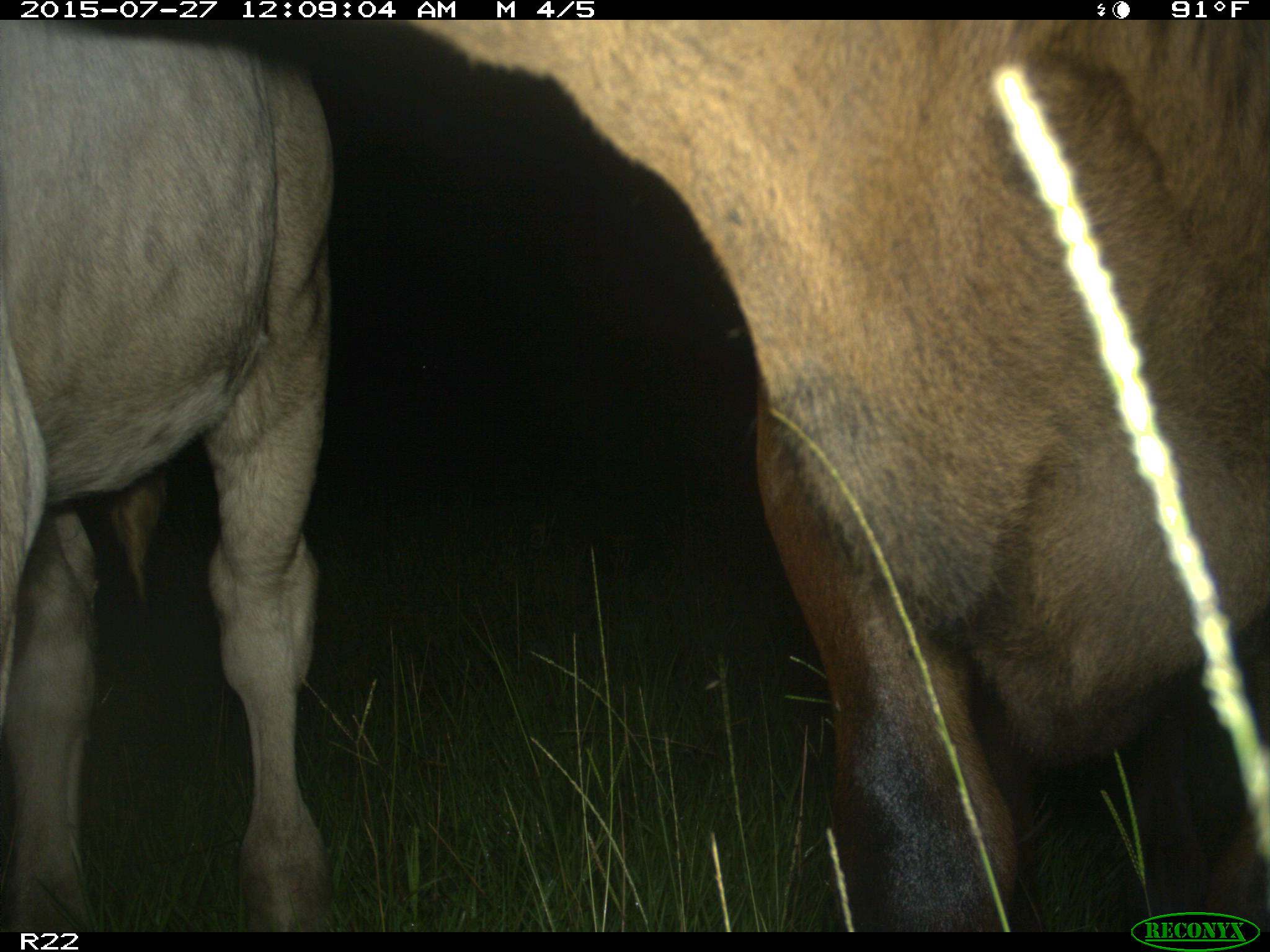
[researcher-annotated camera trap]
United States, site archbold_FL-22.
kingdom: Animalia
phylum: Chordata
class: Mammalia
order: Artiodactyla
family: Bovidae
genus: Bos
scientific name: Bos taurus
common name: domestic cow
Bos taurus (domestic cow).